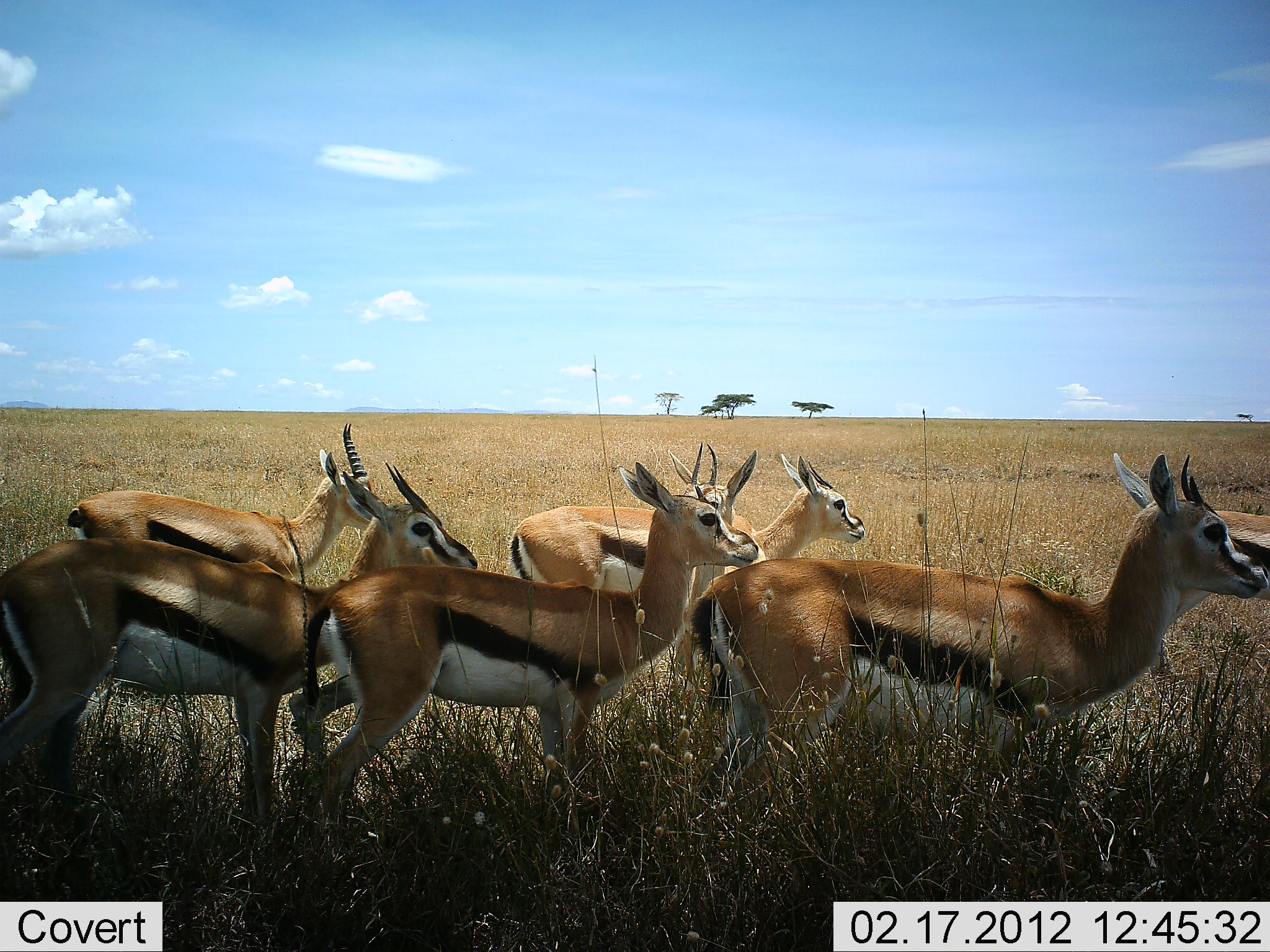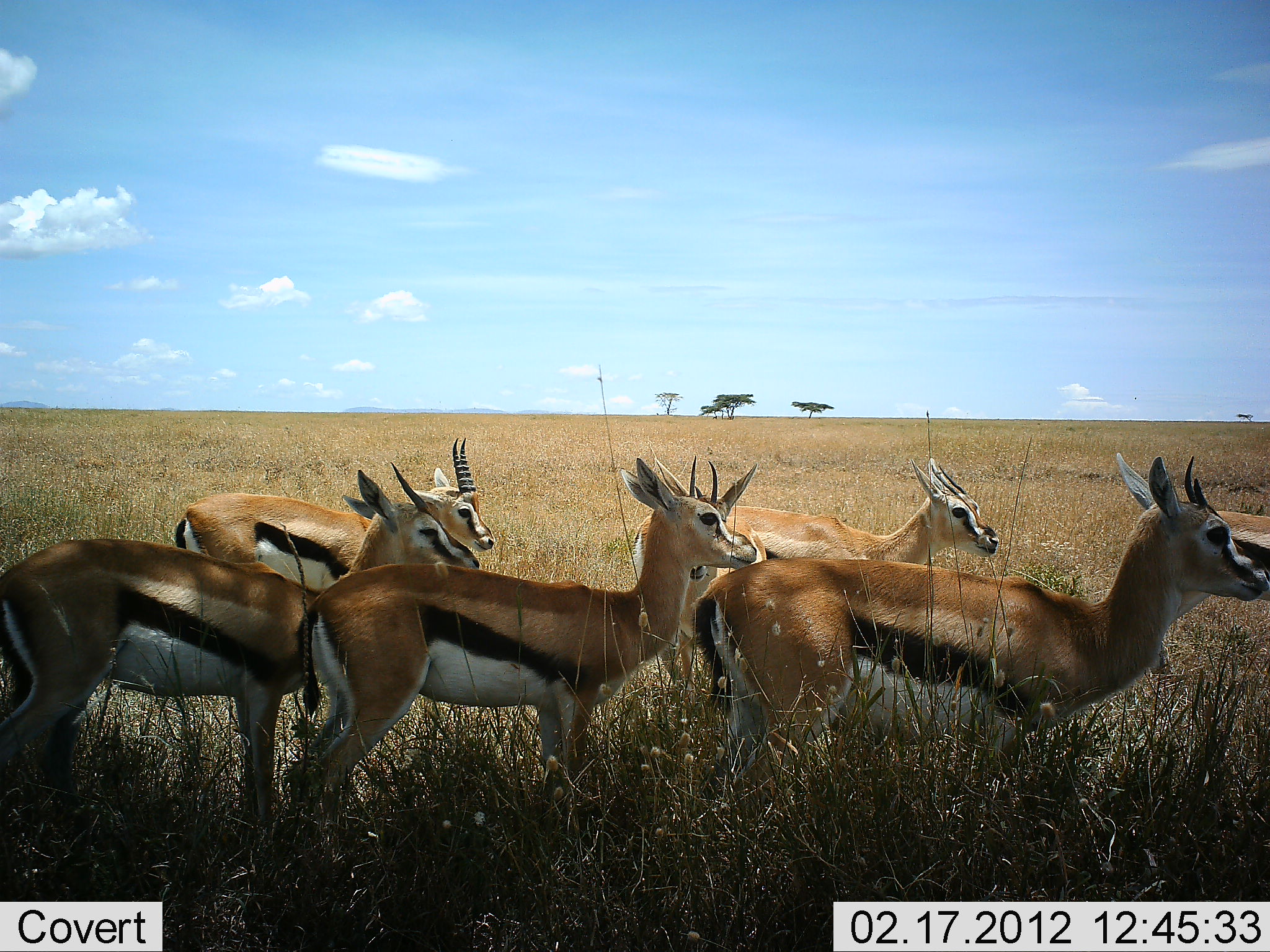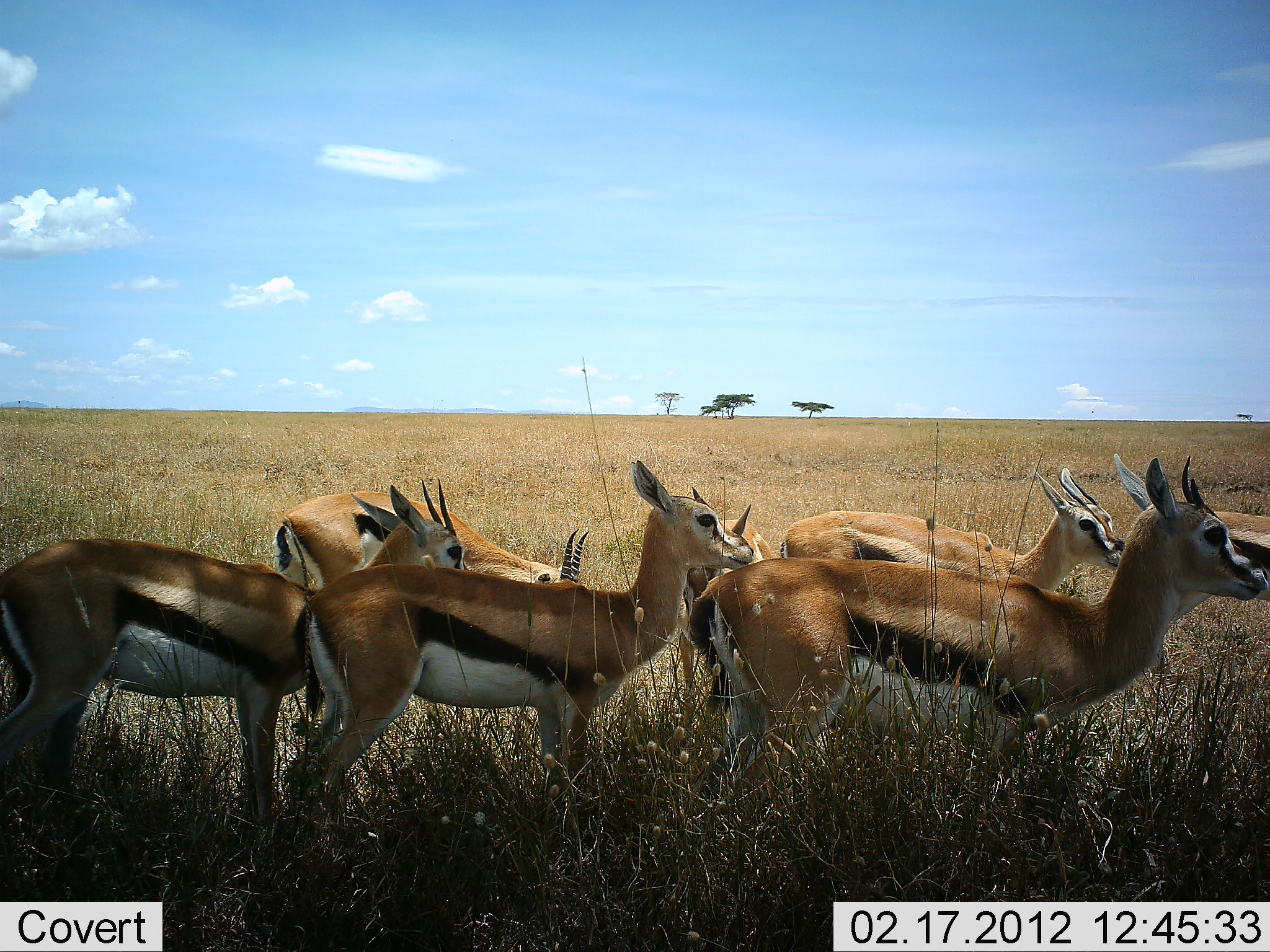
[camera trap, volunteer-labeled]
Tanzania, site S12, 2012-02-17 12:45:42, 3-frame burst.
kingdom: Animalia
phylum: Chordata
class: Mammalia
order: Artiodactyla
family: Bovidae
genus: Eudorcas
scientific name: Eudorcas thomsonii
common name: thomson's gazelle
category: gazellethomsons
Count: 6.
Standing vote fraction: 100%.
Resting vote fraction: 0%.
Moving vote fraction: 67%.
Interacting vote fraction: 0%.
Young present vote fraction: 0%.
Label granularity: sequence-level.